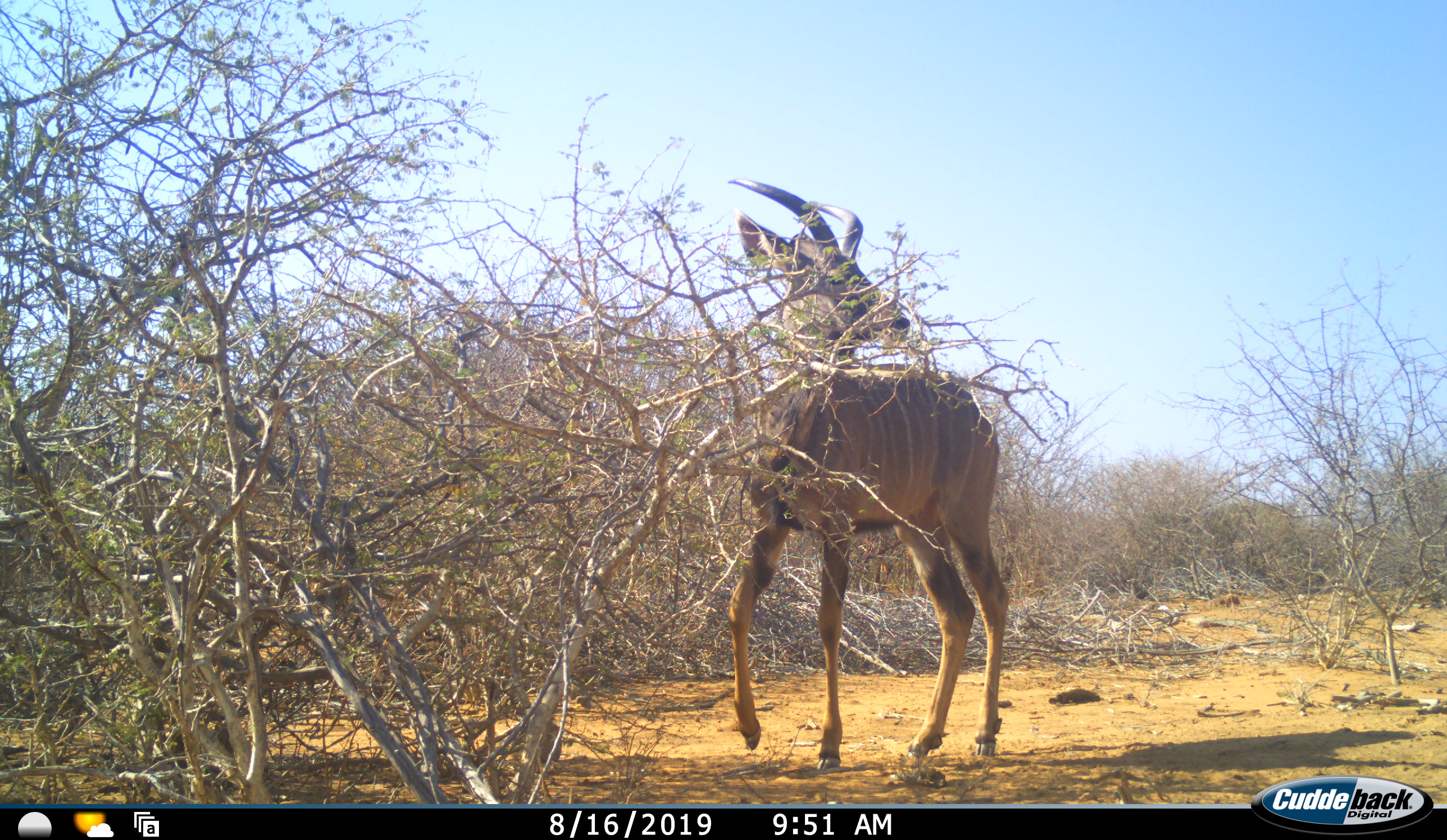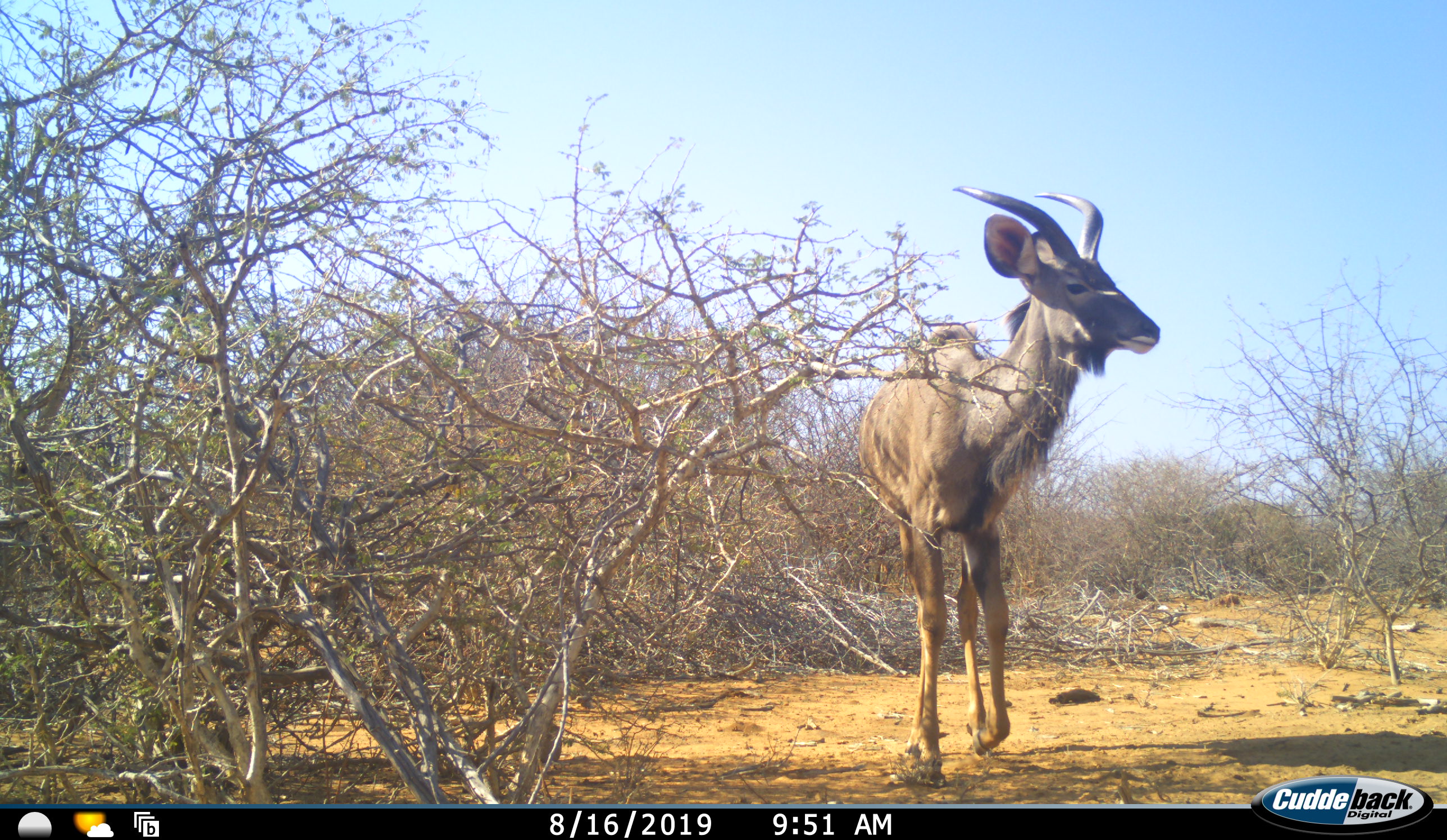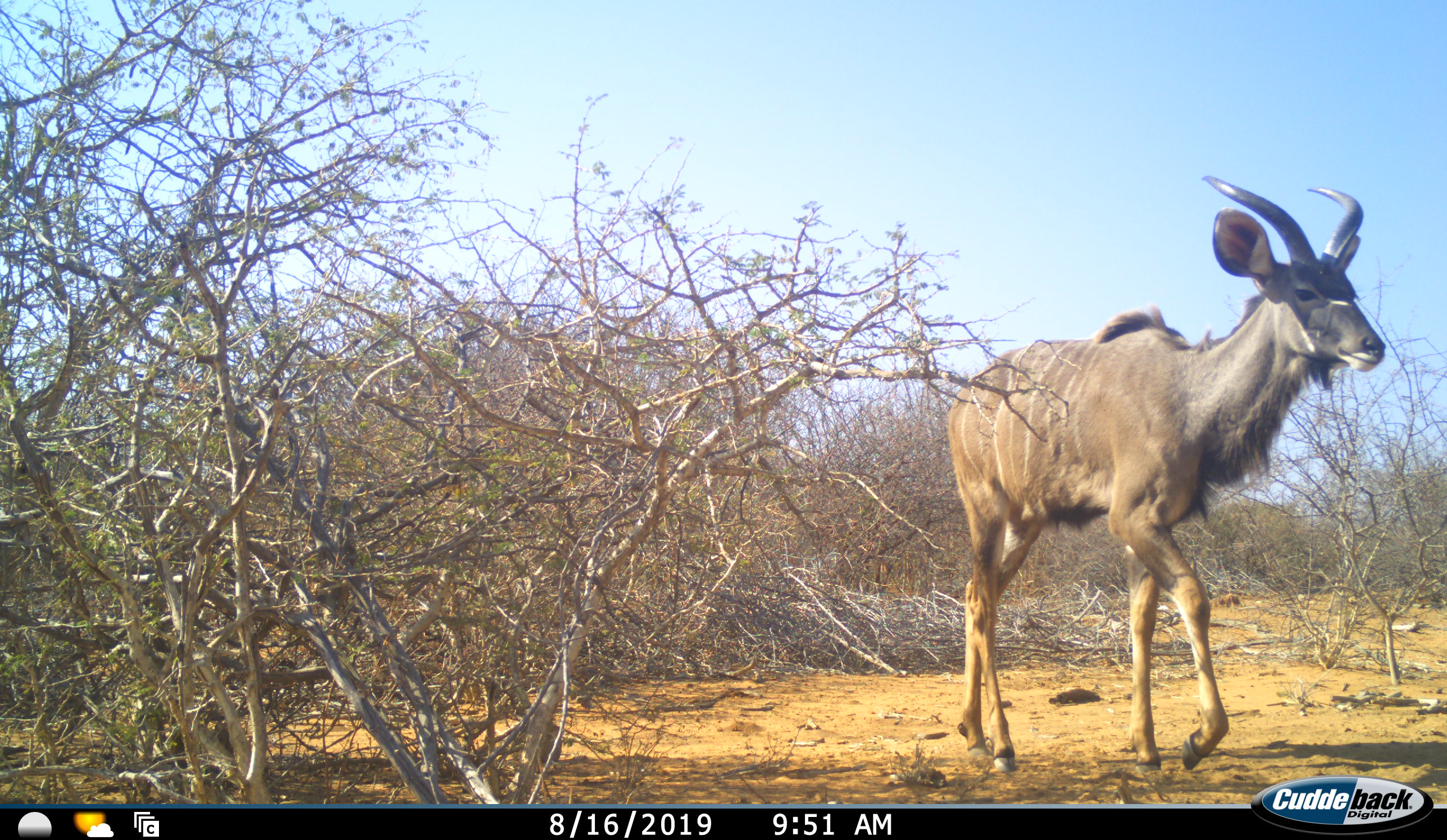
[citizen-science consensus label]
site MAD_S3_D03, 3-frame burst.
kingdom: Animalia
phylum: Chordata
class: Mammalia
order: Artiodactyla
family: Bovidae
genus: Tragelaphus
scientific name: Tragelaphus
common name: kudu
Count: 1.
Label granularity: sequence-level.